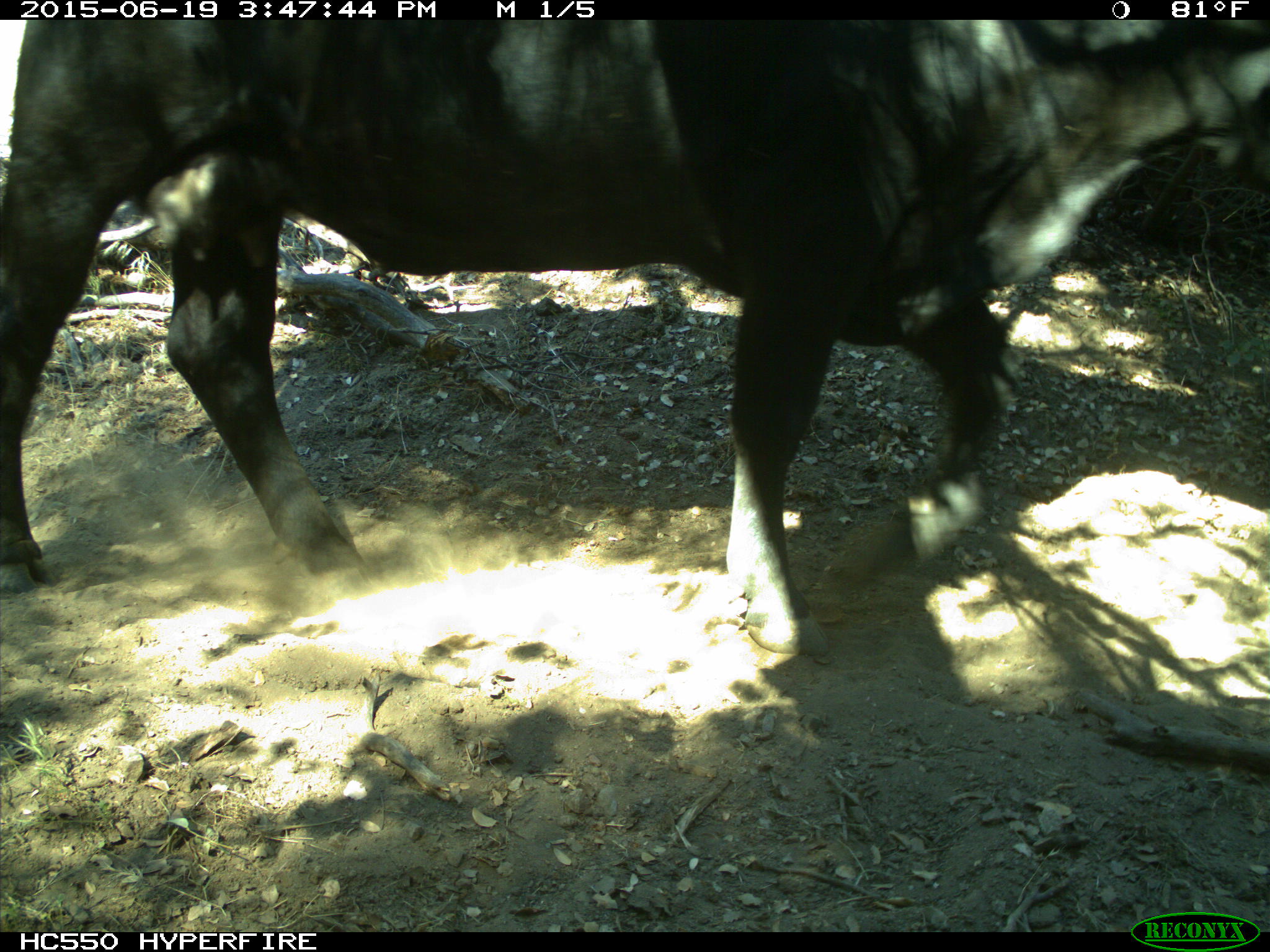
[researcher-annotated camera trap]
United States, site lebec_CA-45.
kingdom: Animalia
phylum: Chordata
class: Mammalia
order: Artiodactyla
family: Bovidae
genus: Bos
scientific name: Bos taurus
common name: domestic cow